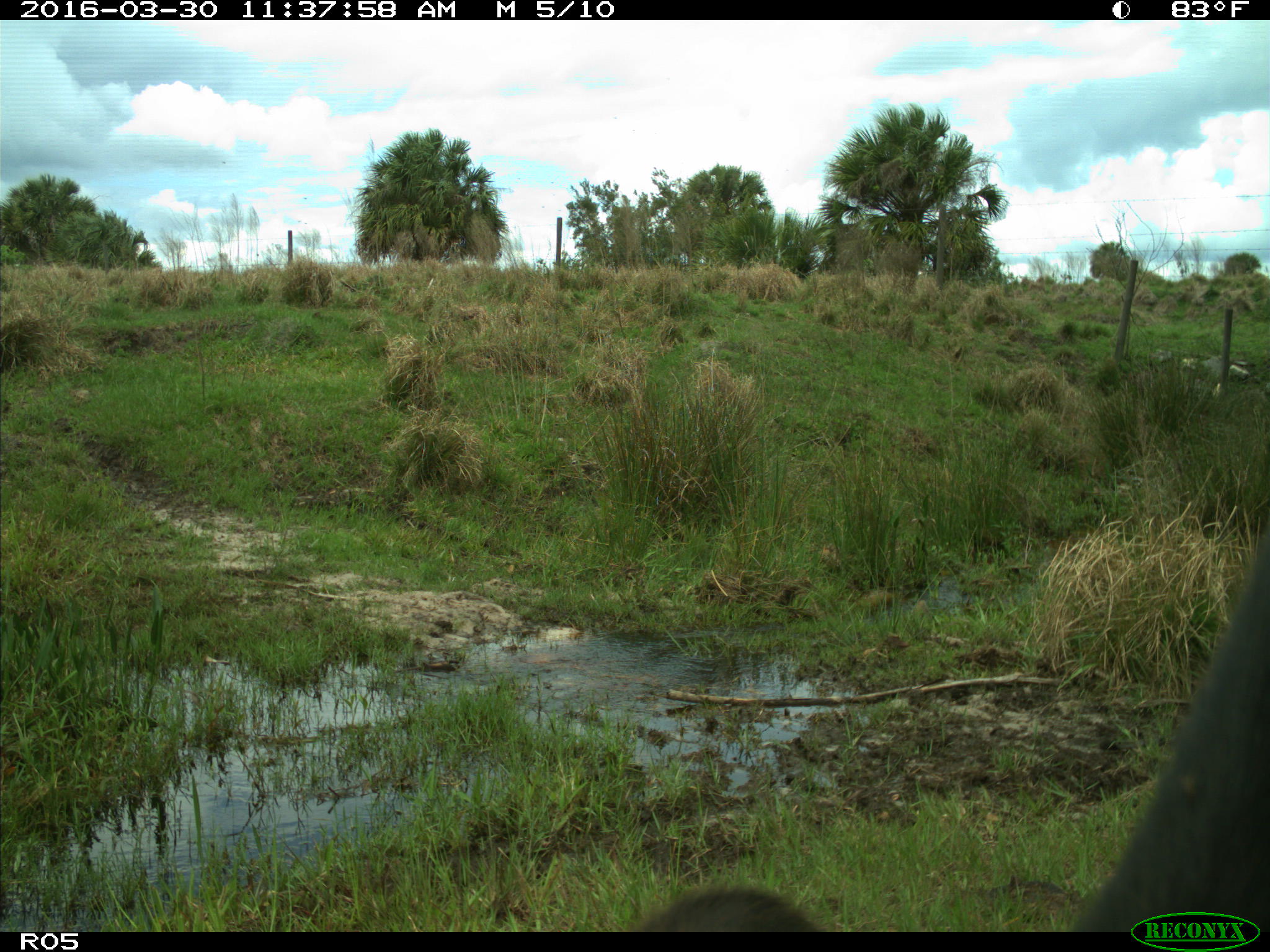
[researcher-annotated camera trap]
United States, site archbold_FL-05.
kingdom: Animalia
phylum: Chordata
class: Mammalia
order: Artiodactyla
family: Bovidae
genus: Bos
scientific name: Bos taurus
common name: domestic cow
Bos taurus (domestic cow).